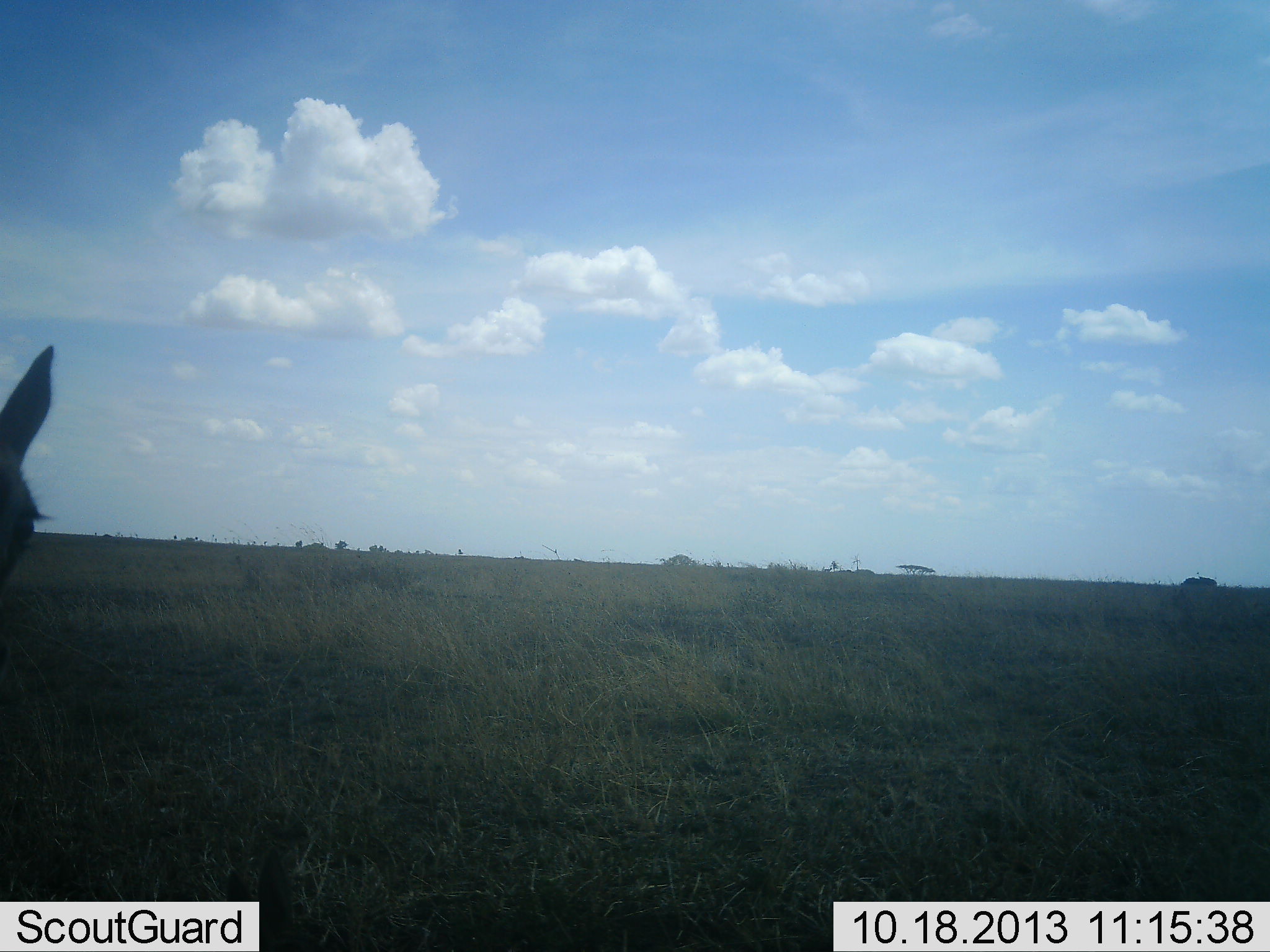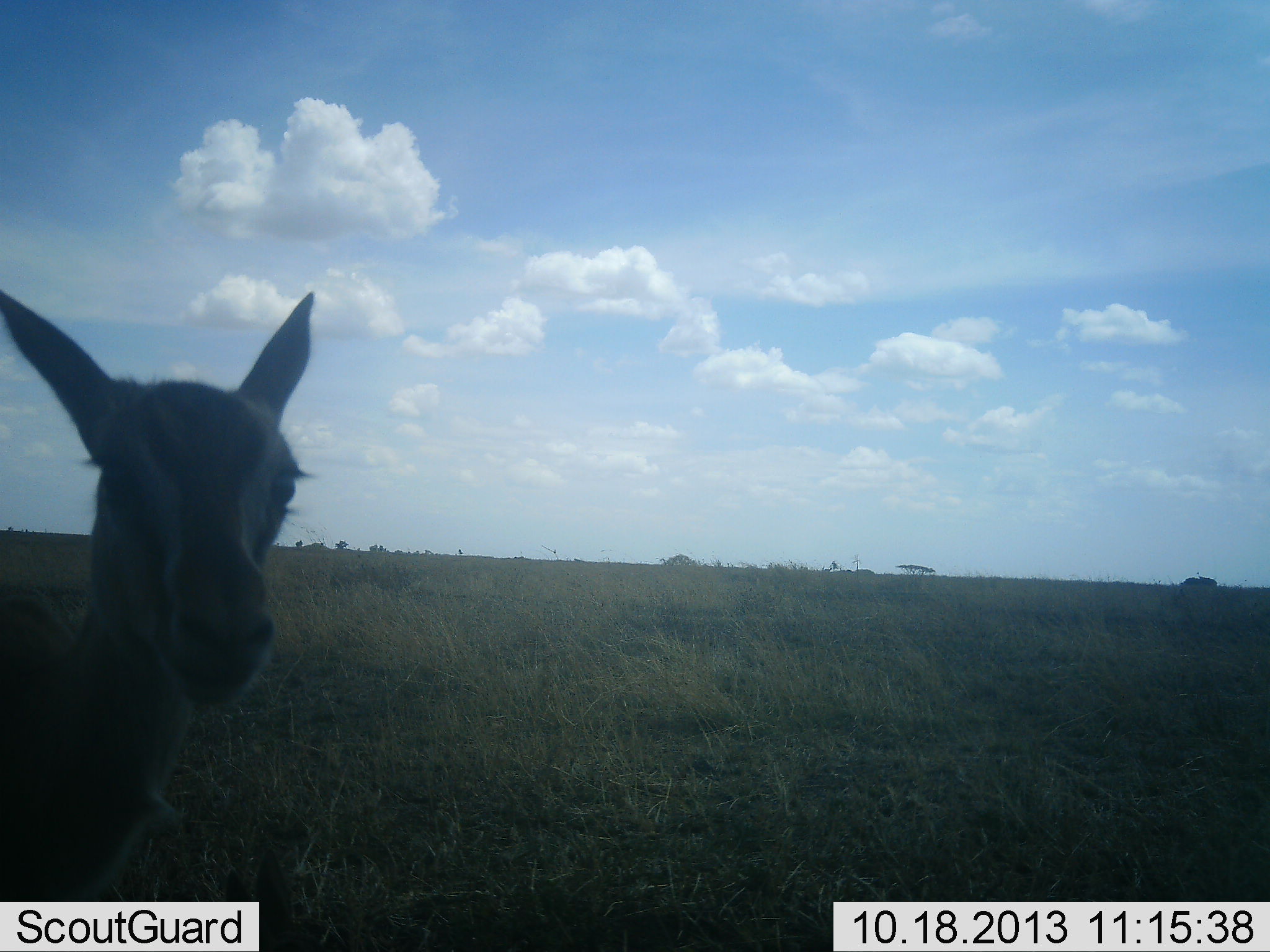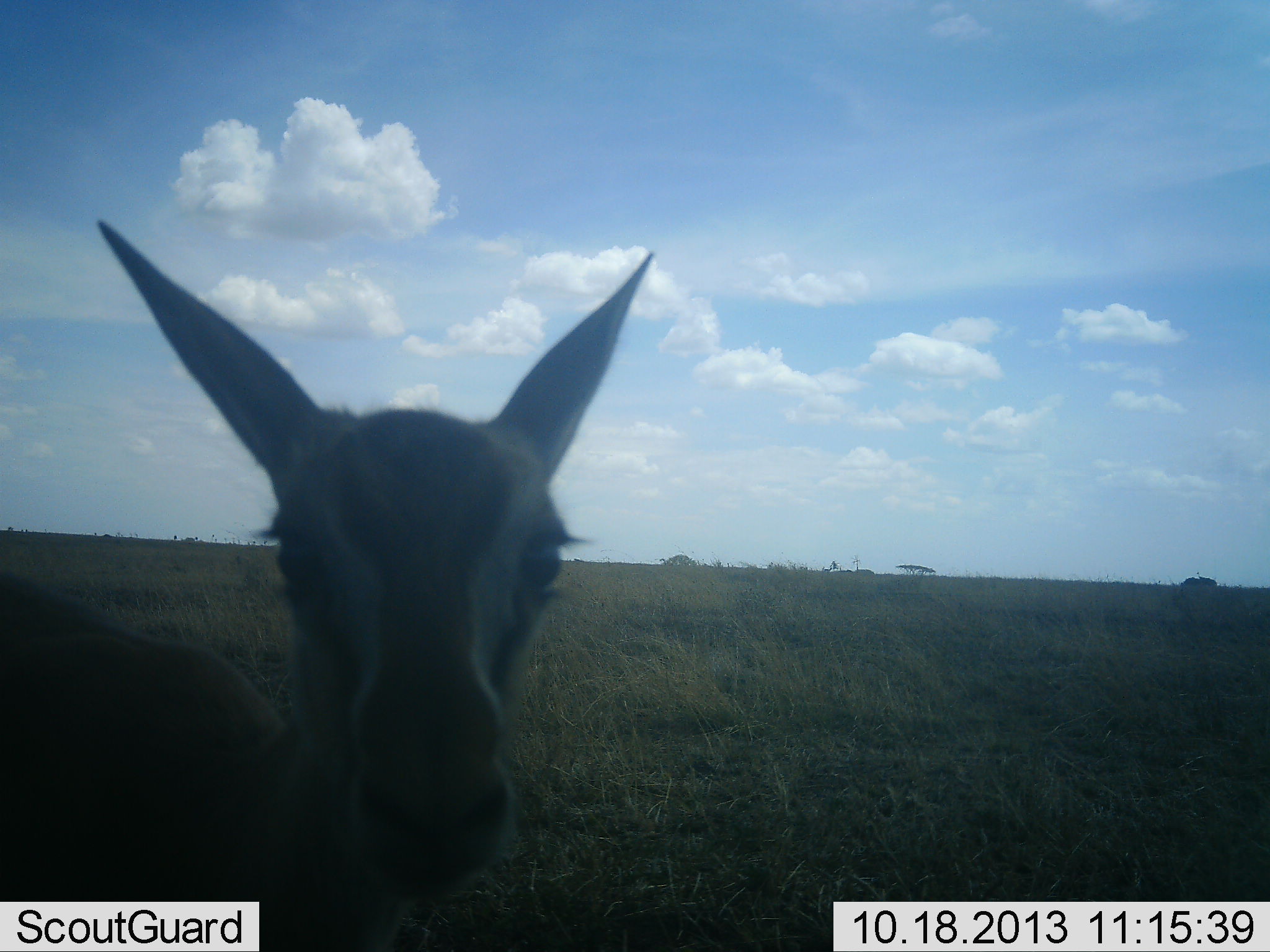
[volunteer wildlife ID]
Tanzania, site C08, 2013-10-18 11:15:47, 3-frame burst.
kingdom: Animalia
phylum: Chordata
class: Mammalia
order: Artiodactyla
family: Bovidae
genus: Eudorcas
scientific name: Eudorcas thomsonii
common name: thomson's gazelle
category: gazellethomsons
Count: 1.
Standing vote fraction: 71%.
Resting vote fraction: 0%.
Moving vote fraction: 35%.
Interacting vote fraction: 6%.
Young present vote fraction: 24%.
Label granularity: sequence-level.